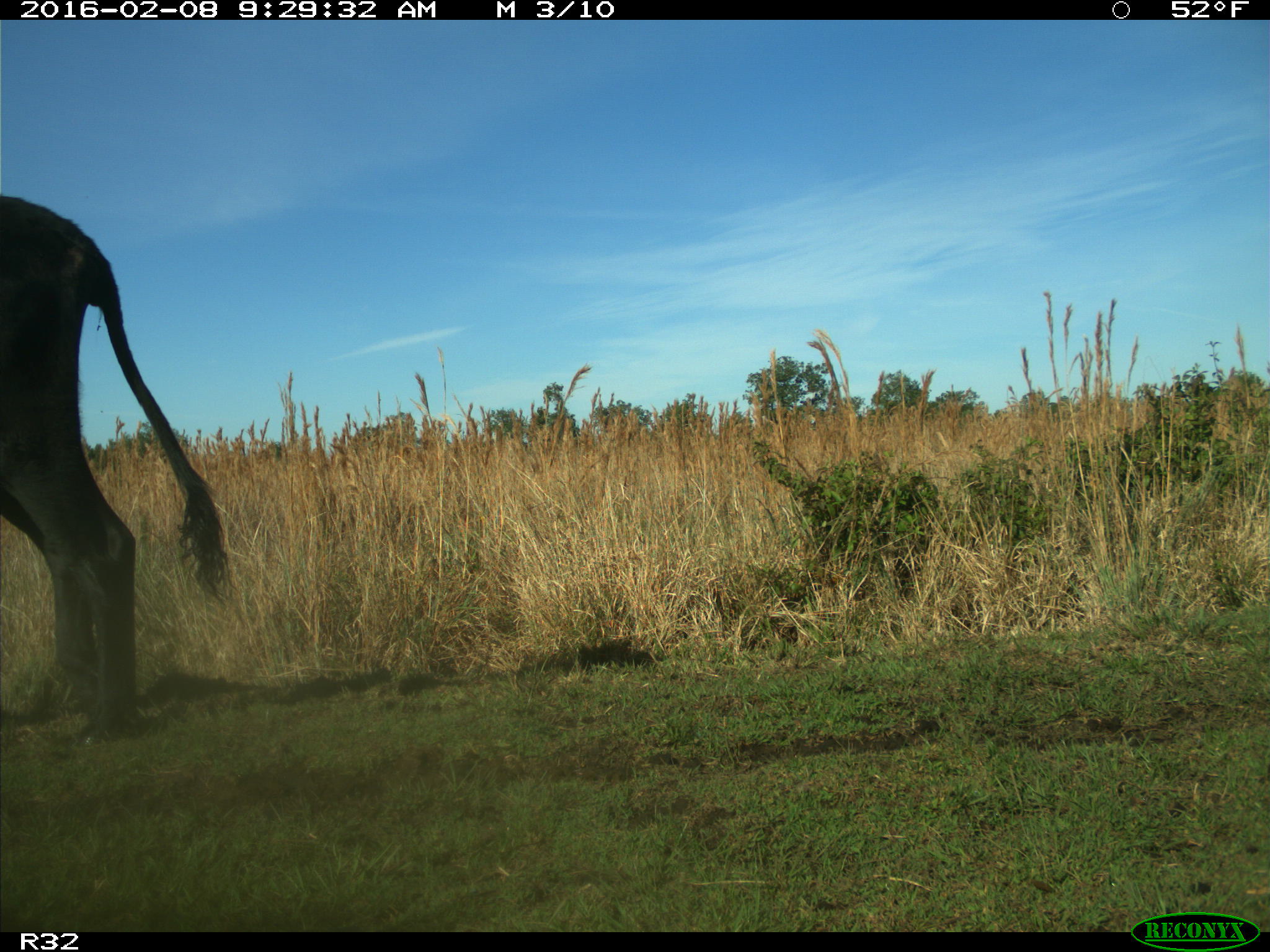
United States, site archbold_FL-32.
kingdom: Animalia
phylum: Chordata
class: Mammalia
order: Artiodactyla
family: Bovidae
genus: Bos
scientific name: Bos taurus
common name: domestic cow